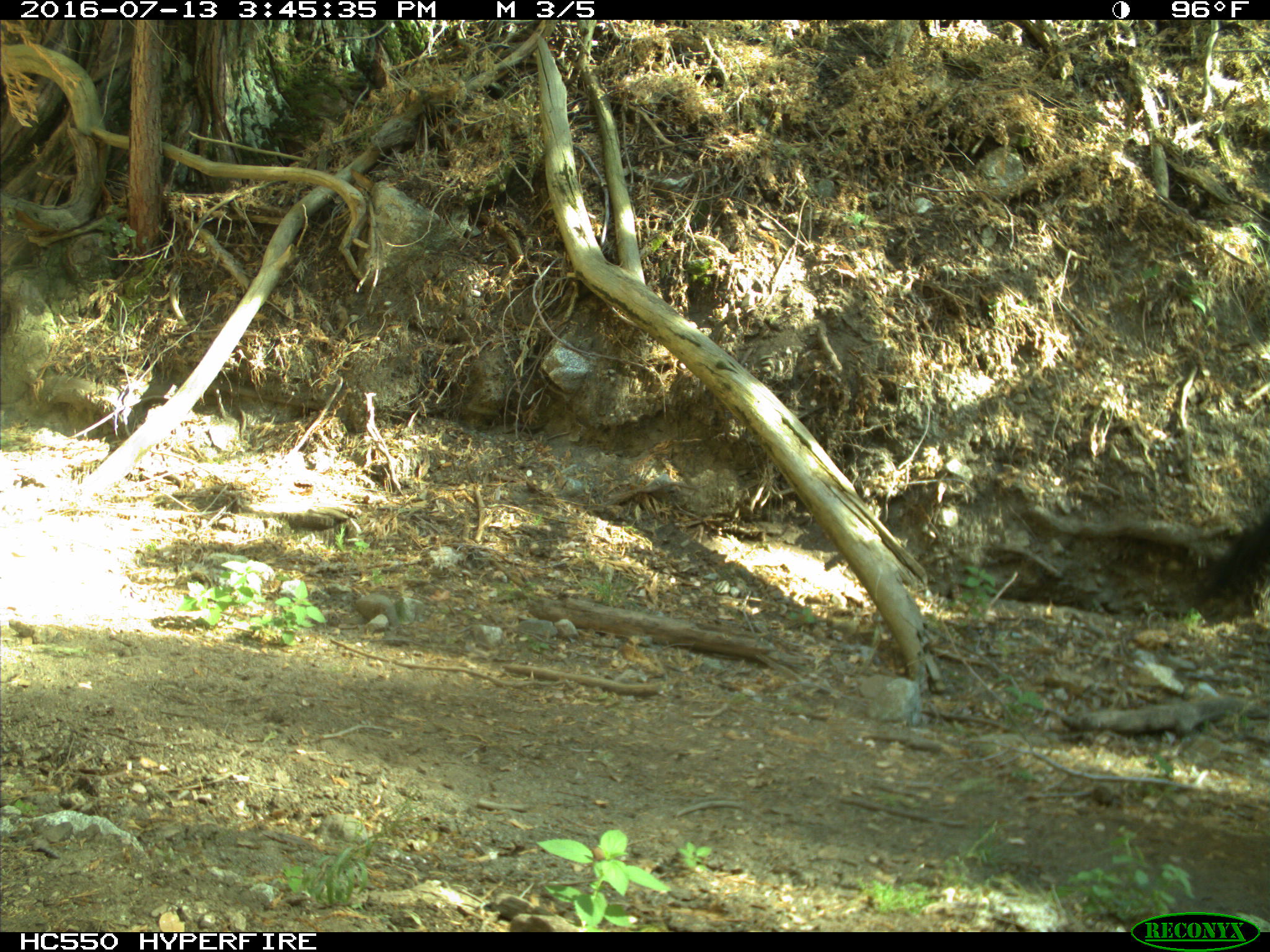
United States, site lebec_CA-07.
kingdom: Animalia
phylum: Chordata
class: Mammalia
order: Artiodactyla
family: Bovidae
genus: Bos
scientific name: Bos taurus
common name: domestic cow